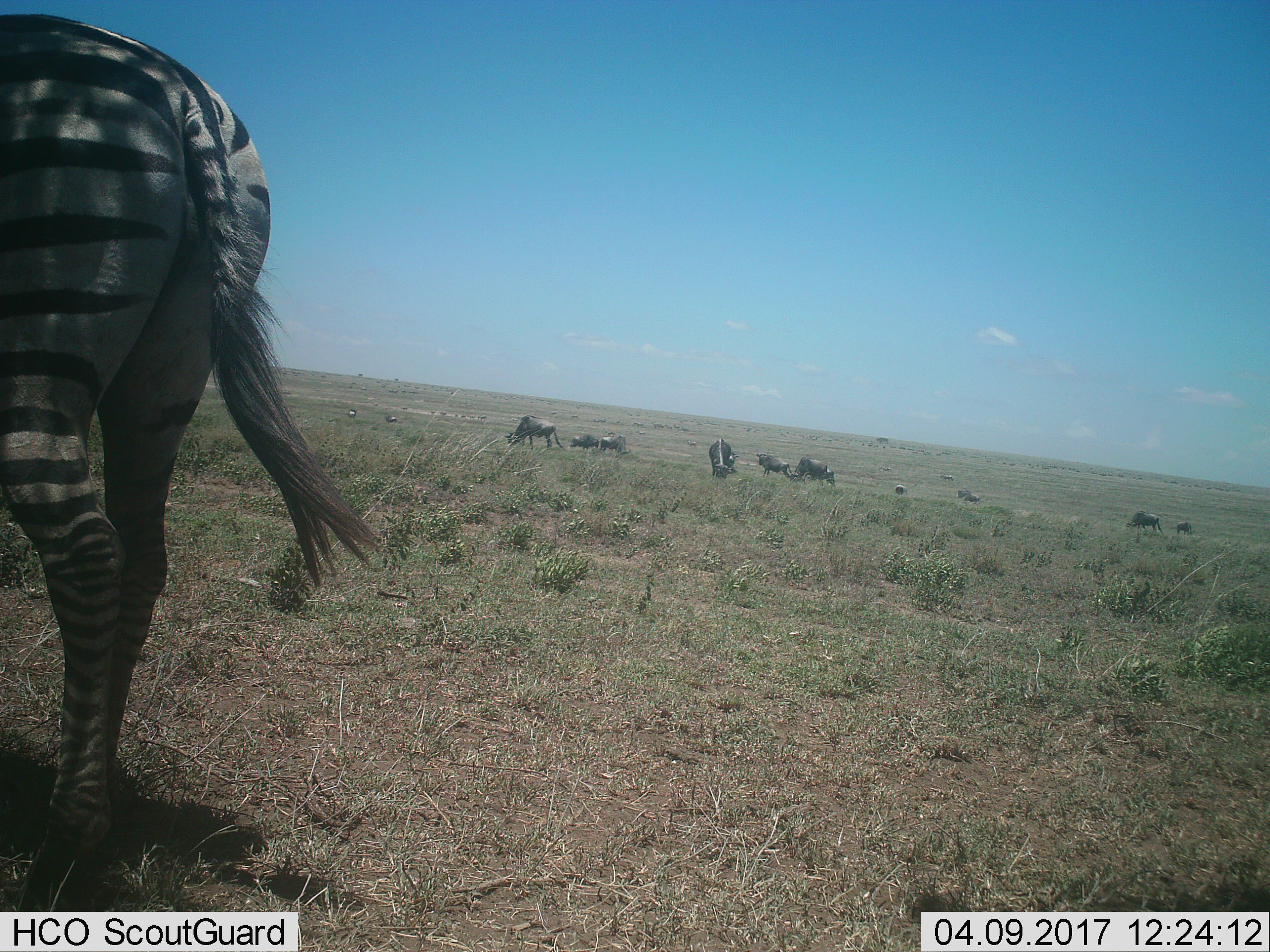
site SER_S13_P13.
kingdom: Animalia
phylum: Chordata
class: Mammalia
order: Artiodactyla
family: Bovidae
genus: Connochaetes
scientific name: Connochaetes taurinus taurinus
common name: blue wildebeest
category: wildebeestblue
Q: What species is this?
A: Wildebeestblue (blue wildebeest) (Connochaetes taurinus taurinus).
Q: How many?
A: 11-50.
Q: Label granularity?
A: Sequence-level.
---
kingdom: Animalia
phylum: Chordata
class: Mammalia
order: Perissodactyla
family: Equidae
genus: Equus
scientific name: Equus quagga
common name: plains zebra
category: zebraplains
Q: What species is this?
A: Zebraplains (plains zebra) (Equus quagga).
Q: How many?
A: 1.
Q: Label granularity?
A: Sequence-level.